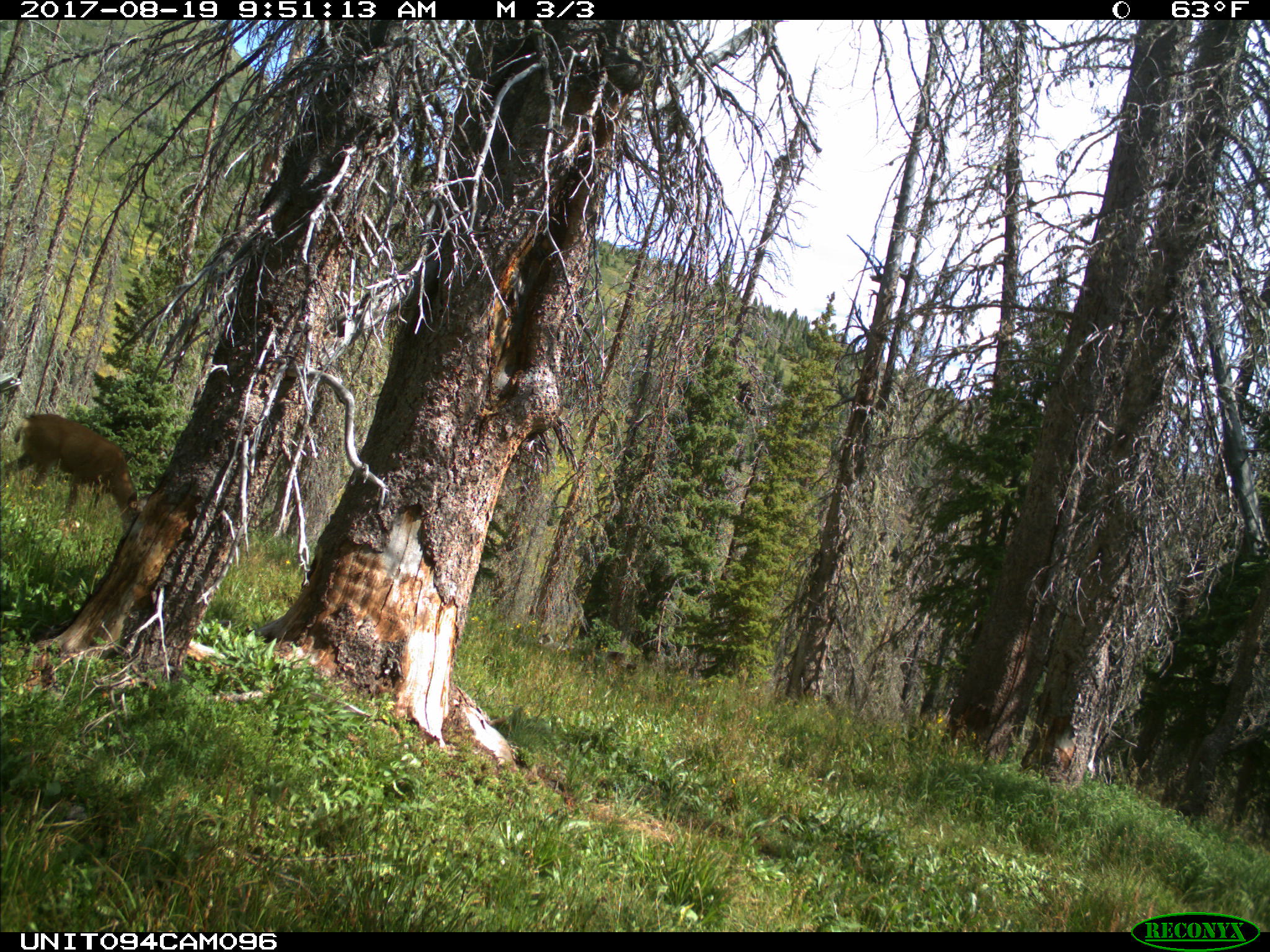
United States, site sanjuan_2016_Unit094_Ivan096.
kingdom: Animalia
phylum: Chordata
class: Mammalia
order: Artiodactyla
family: Cervidae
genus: Odocoileus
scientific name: Odocoileus hemionus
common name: mule deer